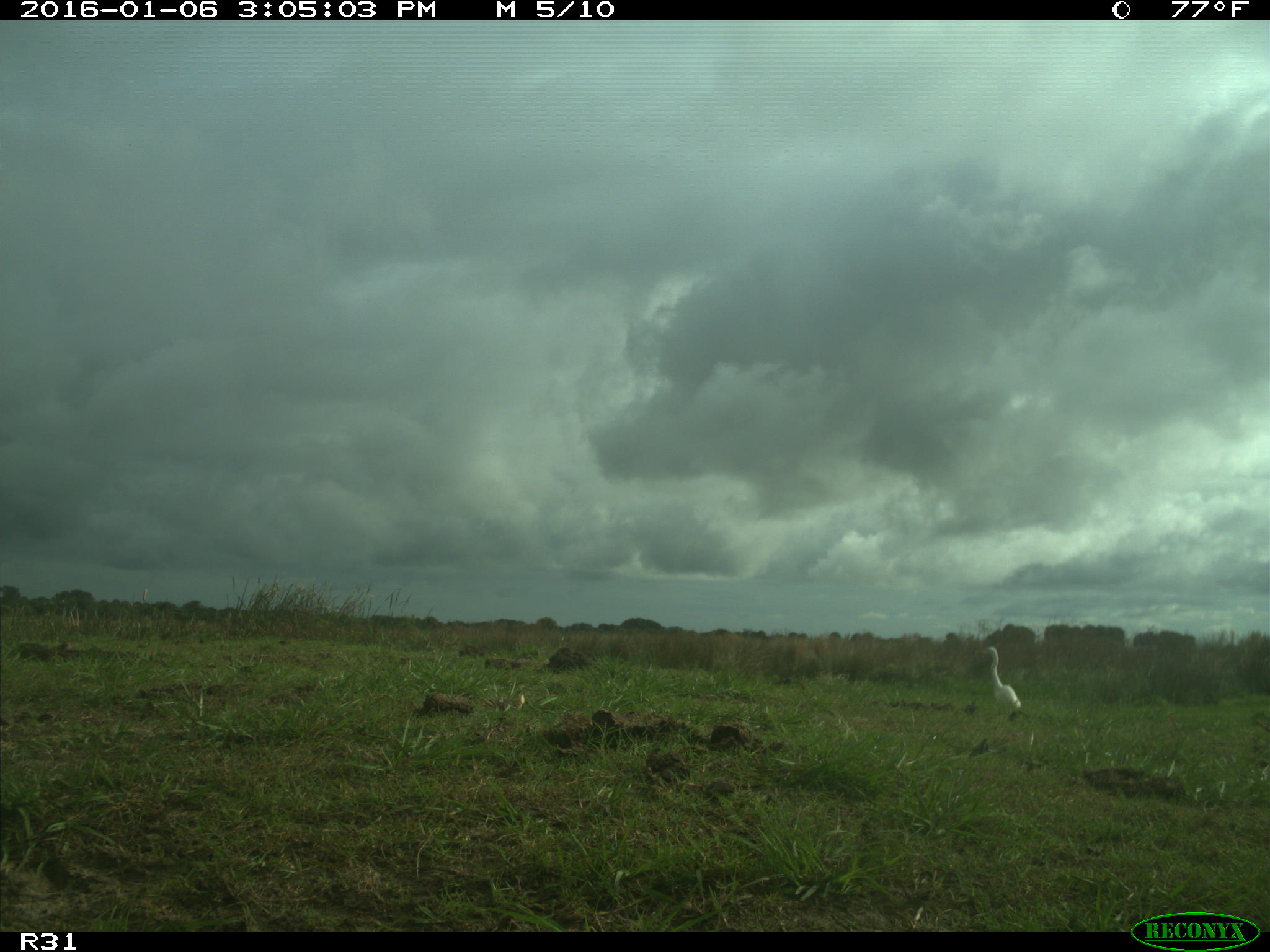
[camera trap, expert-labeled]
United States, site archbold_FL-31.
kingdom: Animalia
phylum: Chordata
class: Aves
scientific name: Aves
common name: birds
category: unidentified bird